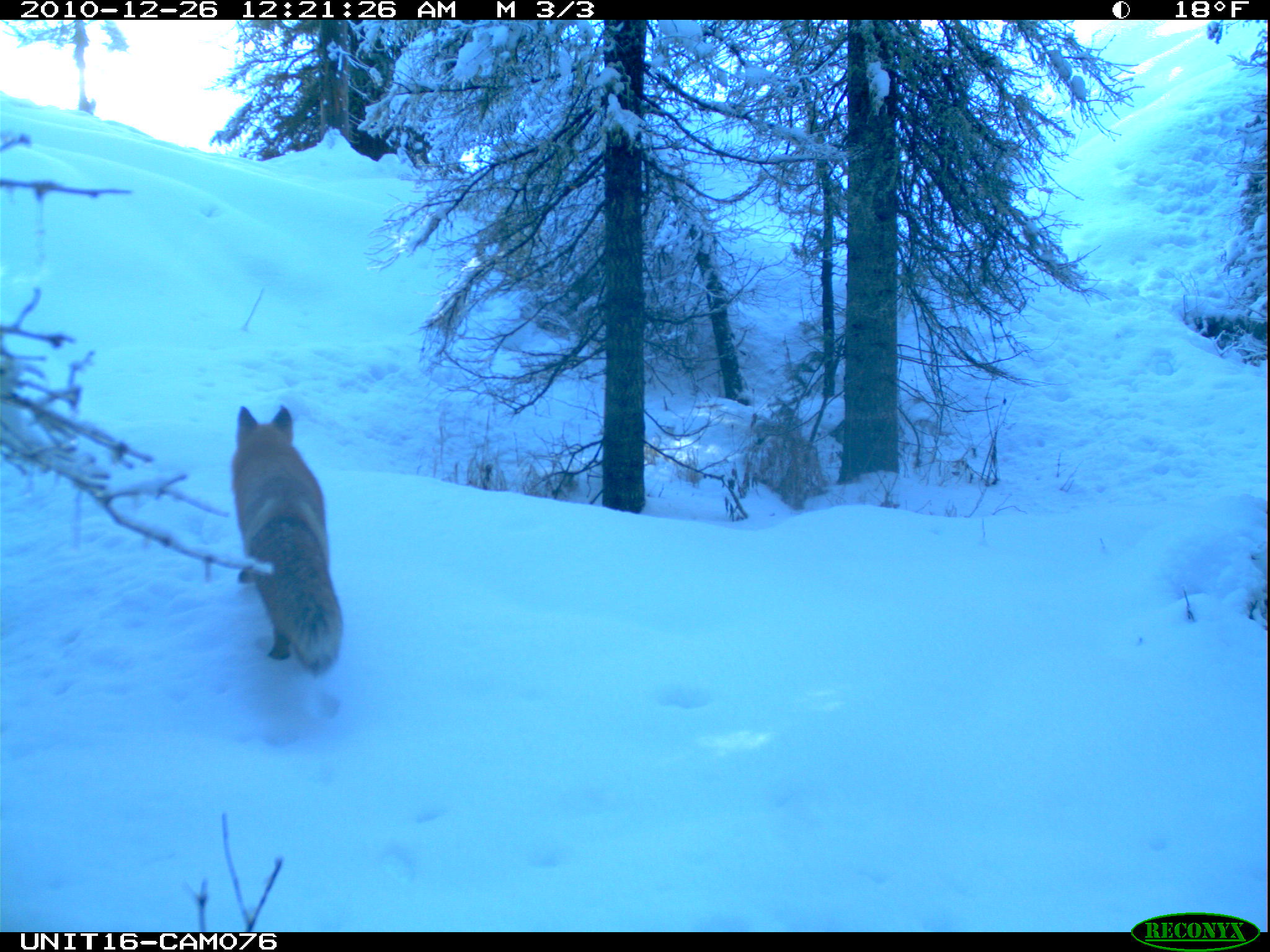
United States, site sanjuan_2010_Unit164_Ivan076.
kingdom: Animalia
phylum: Chordata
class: Mammalia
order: Carnivora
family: Canidae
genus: Vulpes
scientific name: Vulpes vulpes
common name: red fox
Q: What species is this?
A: Vulpes vulpes (red fox).